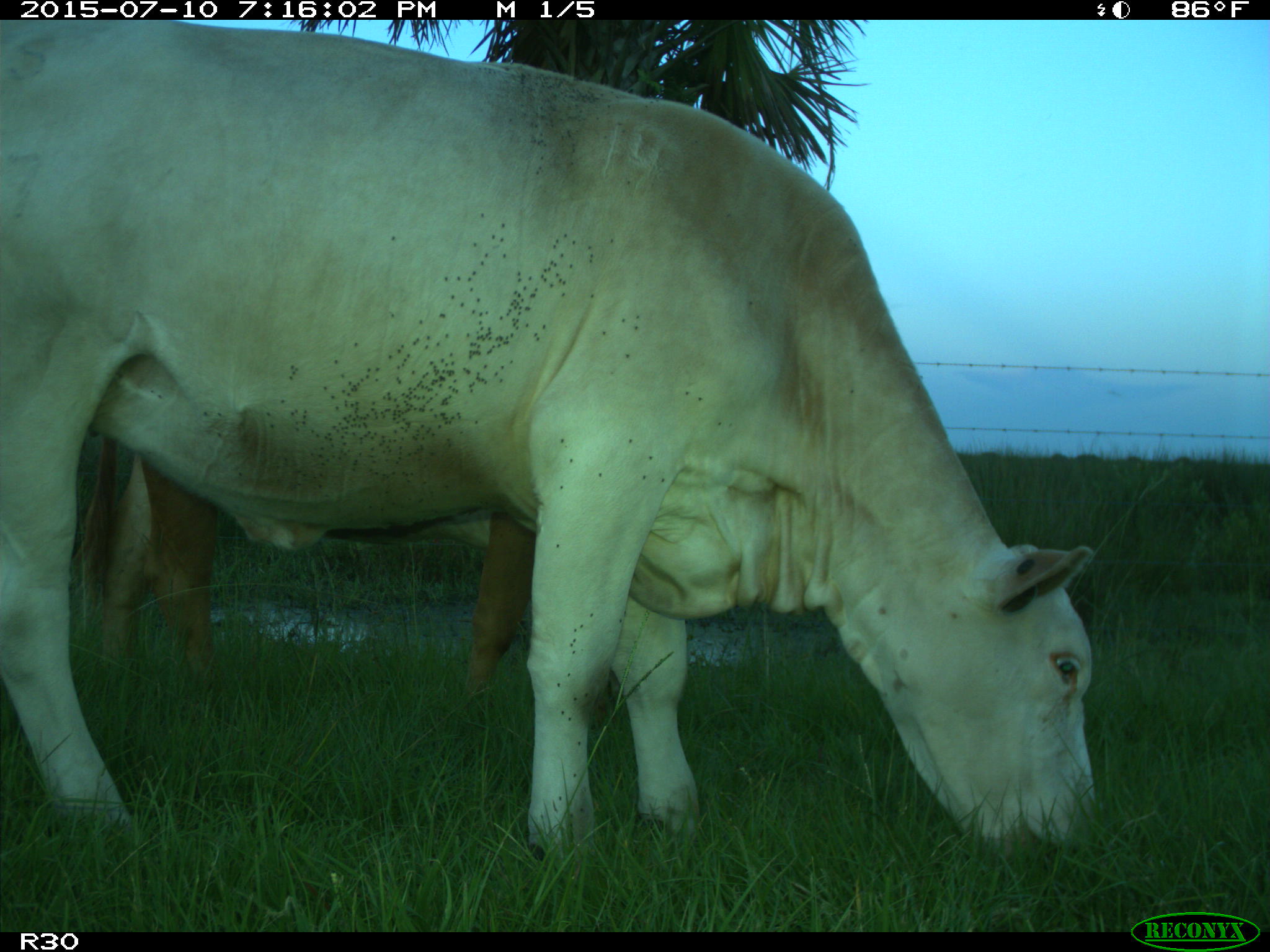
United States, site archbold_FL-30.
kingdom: Animalia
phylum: Chordata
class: Mammalia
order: Artiodactyla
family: Bovidae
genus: Bos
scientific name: Bos taurus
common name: domestic cow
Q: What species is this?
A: Bos taurus (domestic cow).